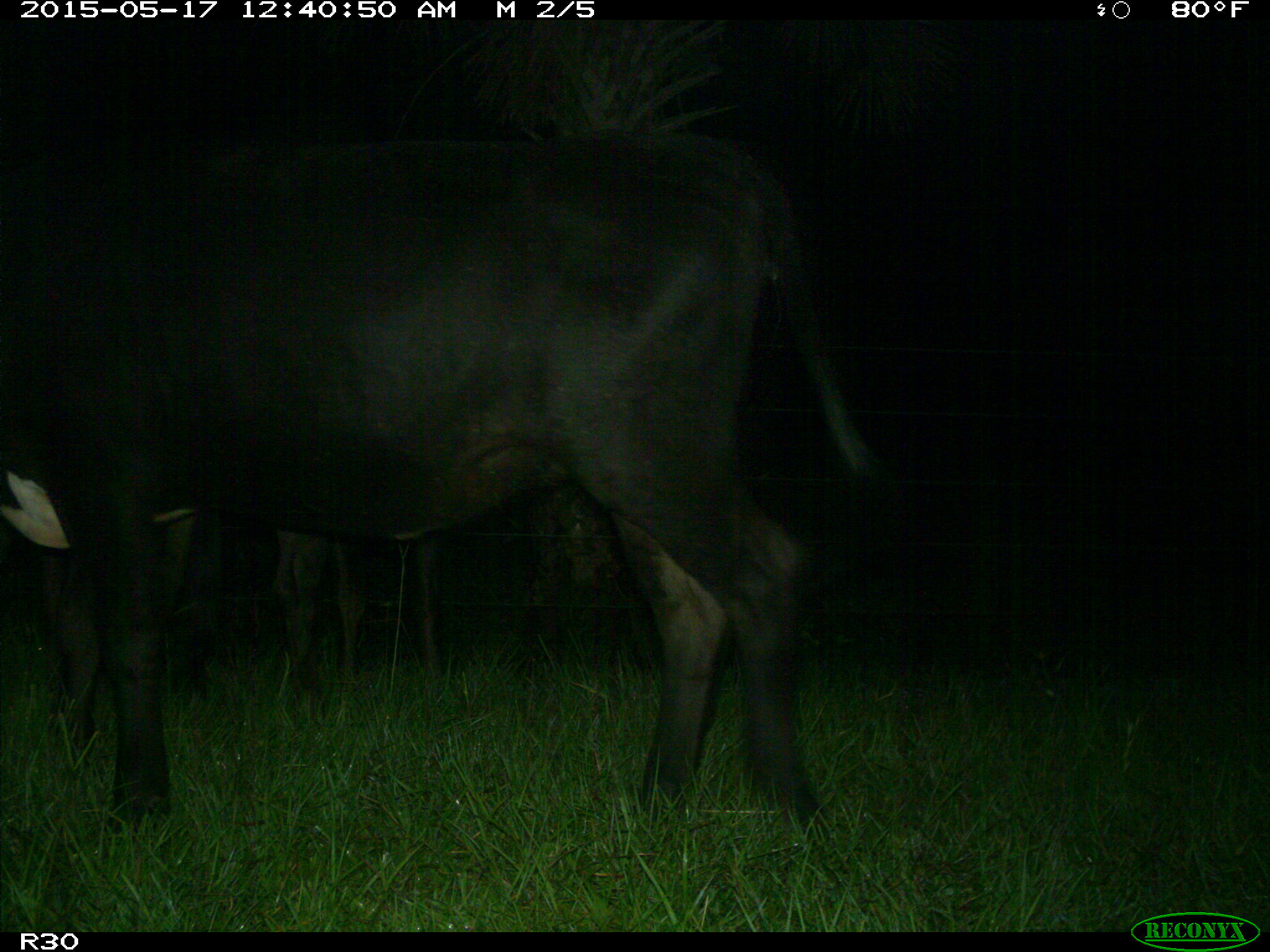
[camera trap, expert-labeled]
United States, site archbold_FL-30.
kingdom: Animalia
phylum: Chordata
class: Mammalia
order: Artiodactyla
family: Bovidae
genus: Bos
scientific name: Bos taurus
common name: domestic cow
Bos taurus (domestic cow).